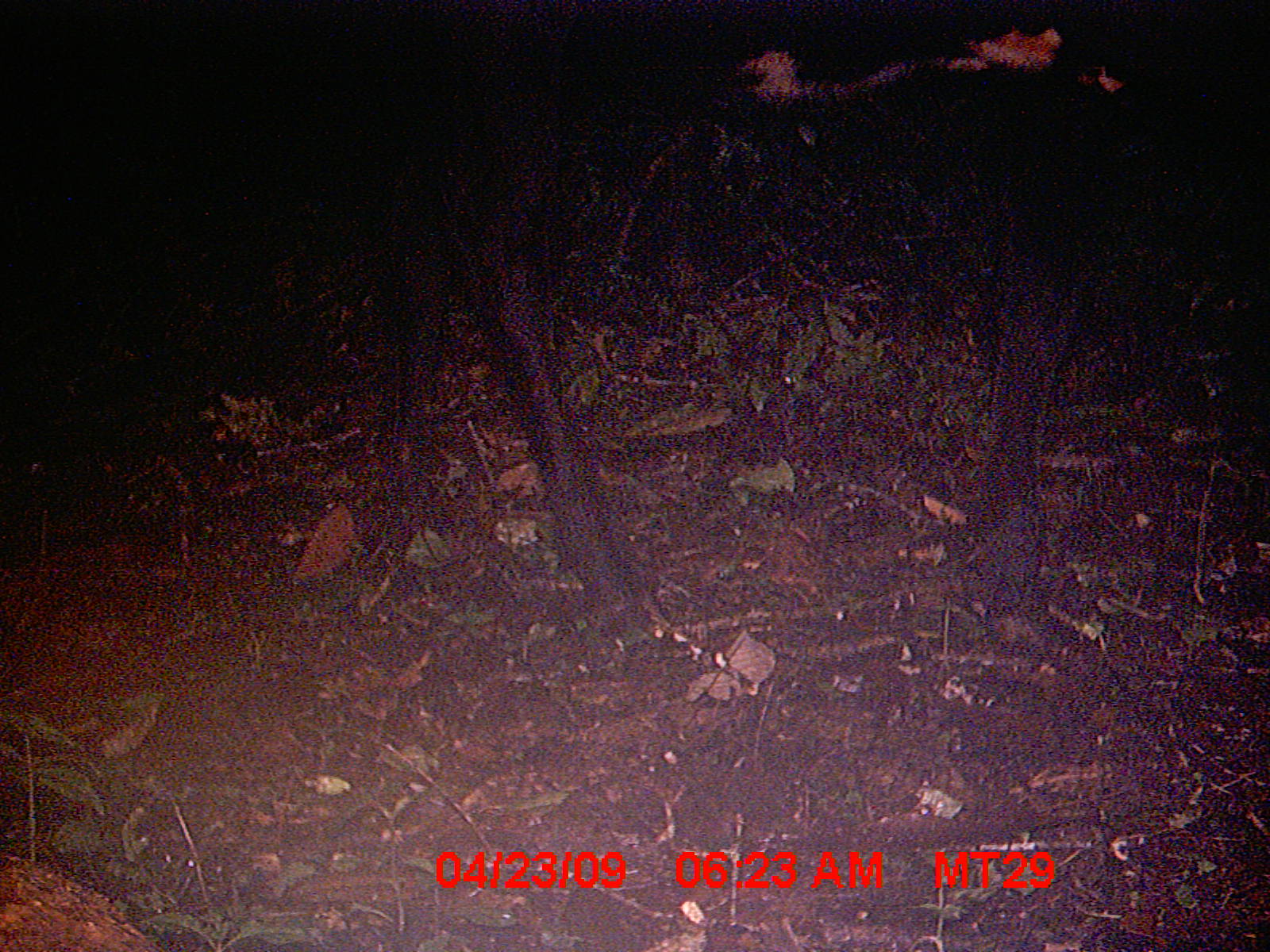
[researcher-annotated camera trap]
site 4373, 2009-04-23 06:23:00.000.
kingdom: Animalia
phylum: Chordata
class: Mammalia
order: Artiodactyla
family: Bovidae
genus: Bos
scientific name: Bos taurus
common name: domestic cattle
Bos taurus (domestic cattle), count 1.